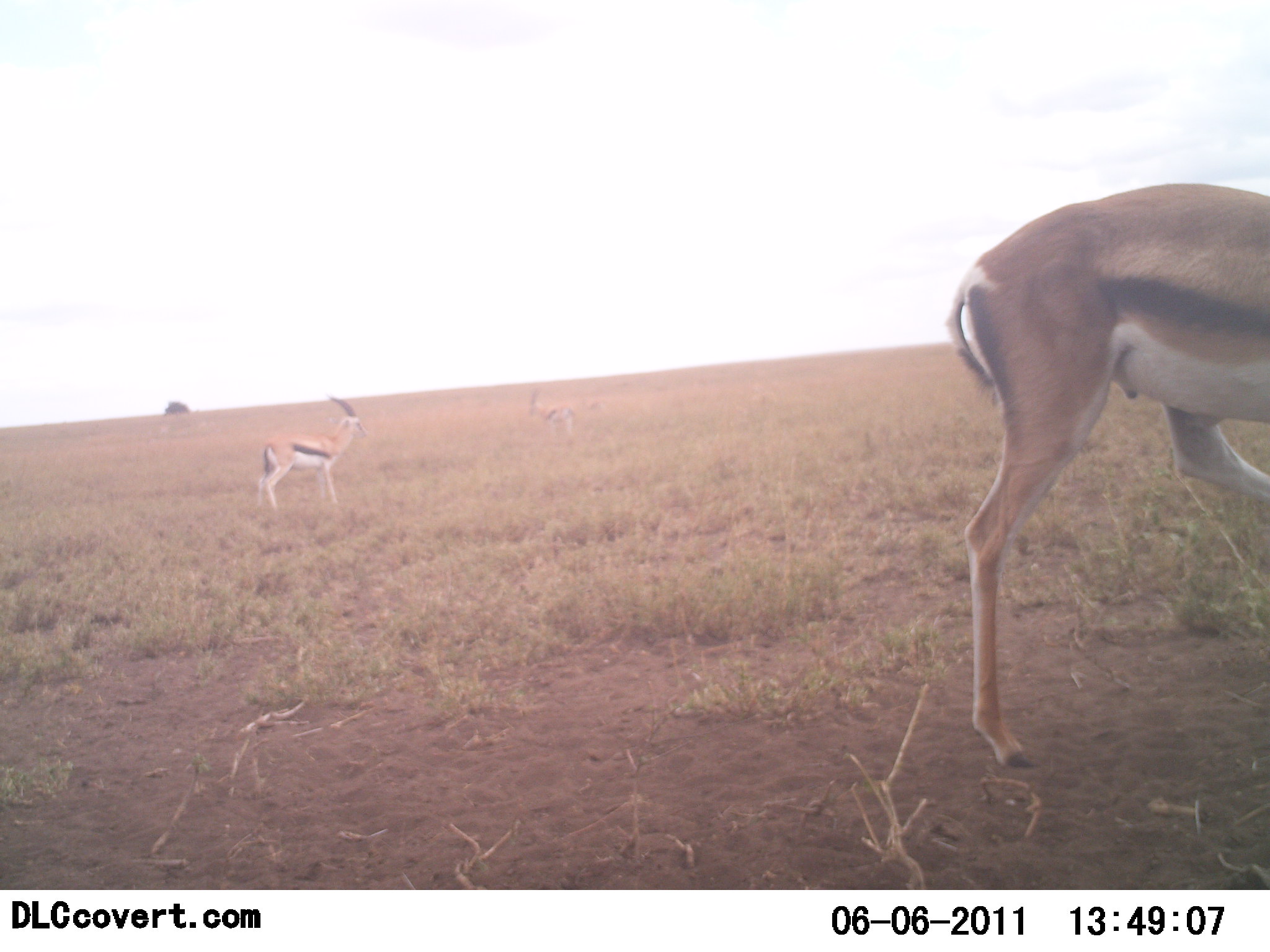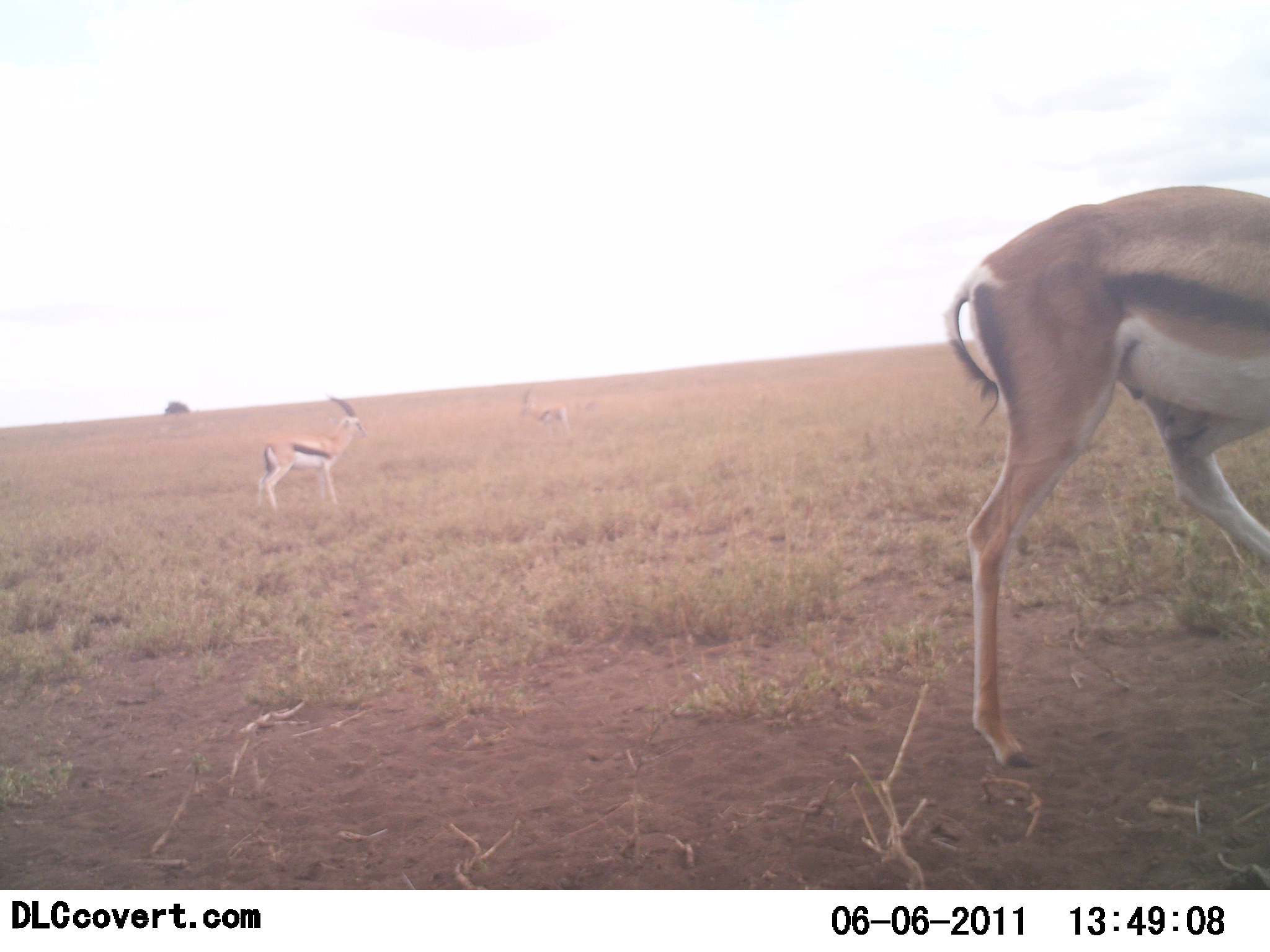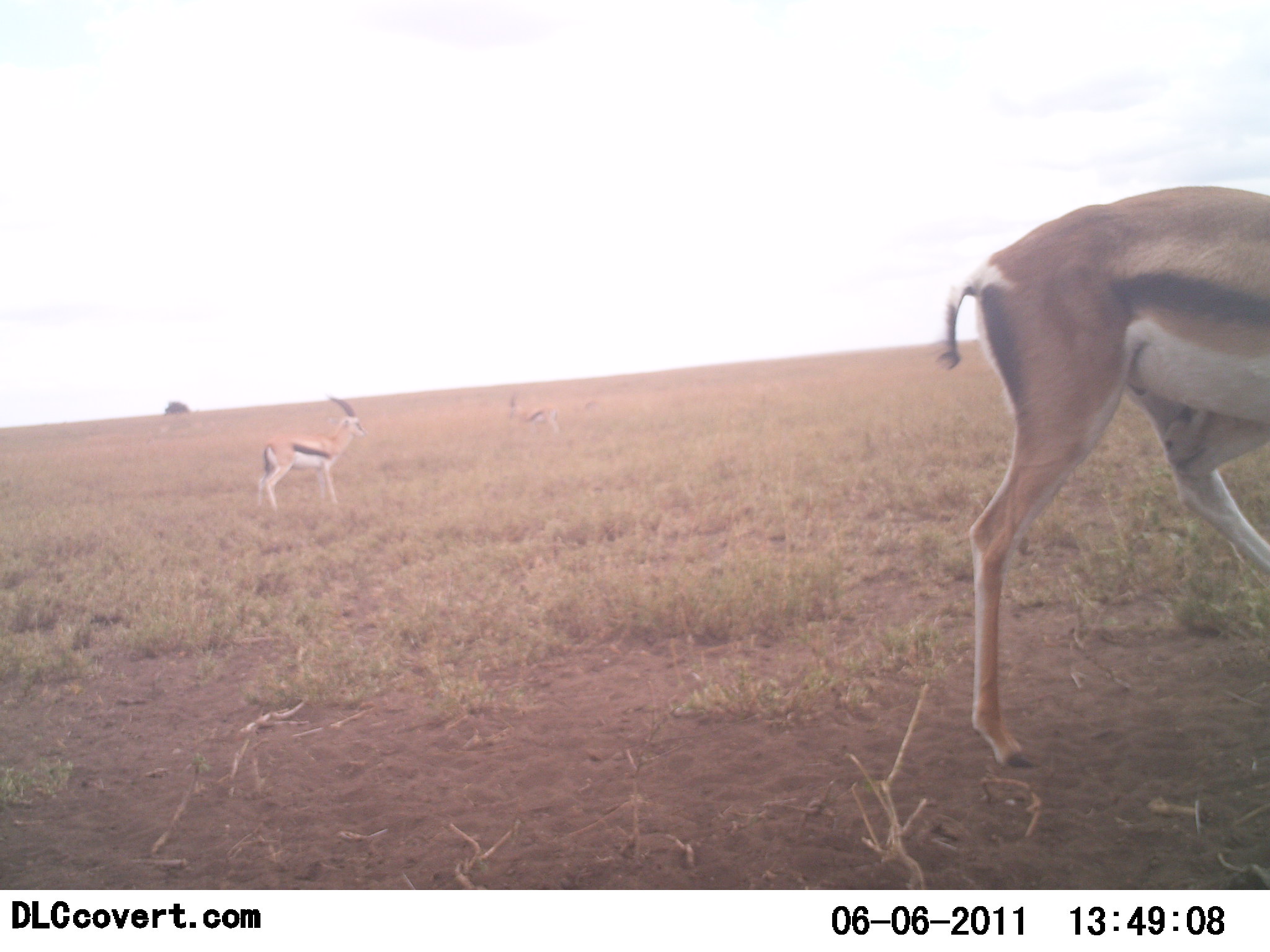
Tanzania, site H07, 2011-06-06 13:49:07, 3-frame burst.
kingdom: Animalia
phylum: Chordata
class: Mammalia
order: Artiodactyla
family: Bovidae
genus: Eudorcas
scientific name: Eudorcas thomsonii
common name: thomson's gazelle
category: gazellethomsons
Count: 3.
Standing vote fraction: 91%.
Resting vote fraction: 0%.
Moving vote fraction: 36%.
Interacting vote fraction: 9%.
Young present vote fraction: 0%.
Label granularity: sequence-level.